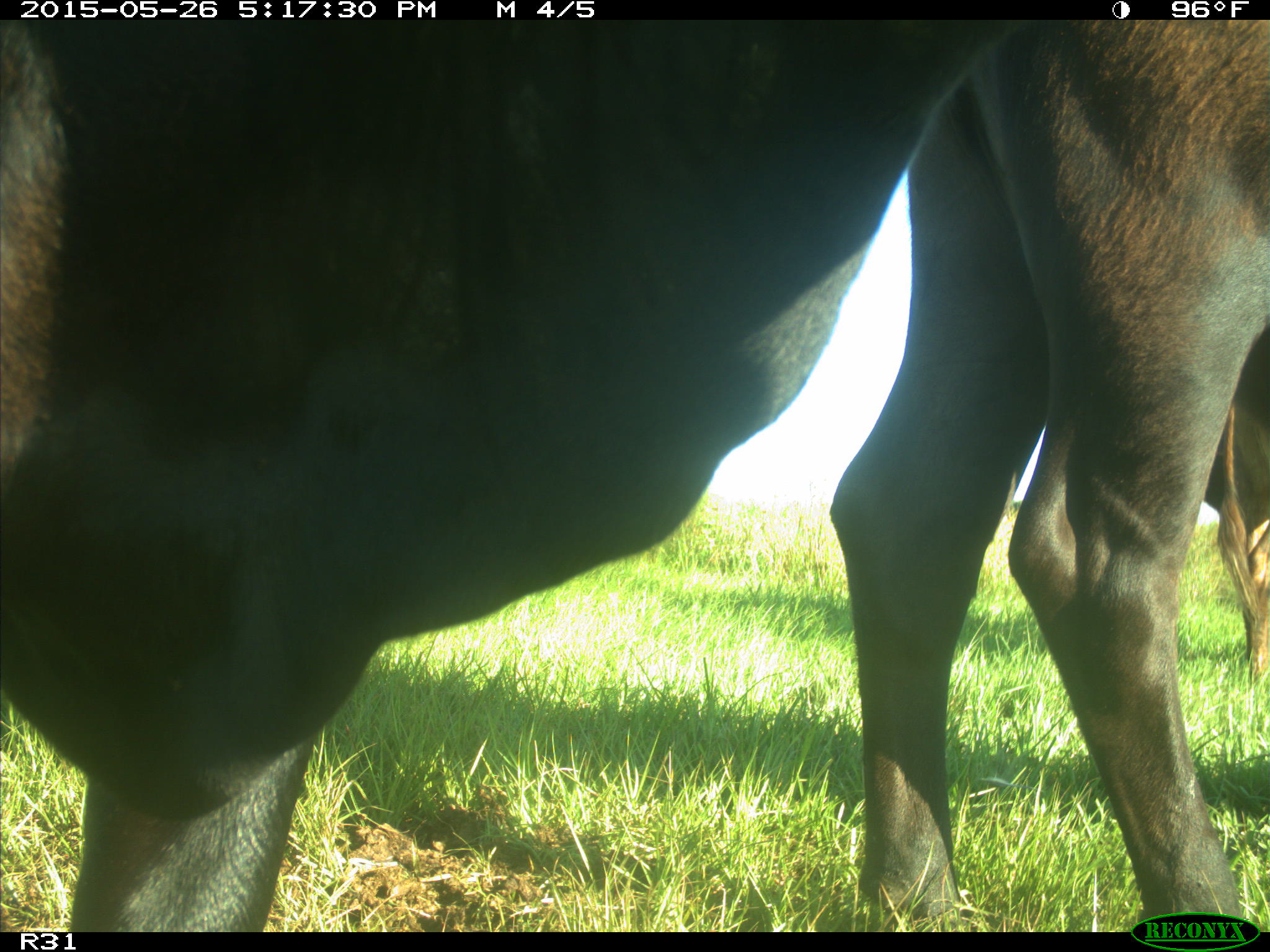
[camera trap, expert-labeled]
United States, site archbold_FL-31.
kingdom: Animalia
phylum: Chordata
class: Mammalia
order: Artiodactyla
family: Bovidae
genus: Bos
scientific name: Bos taurus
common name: domestic cow